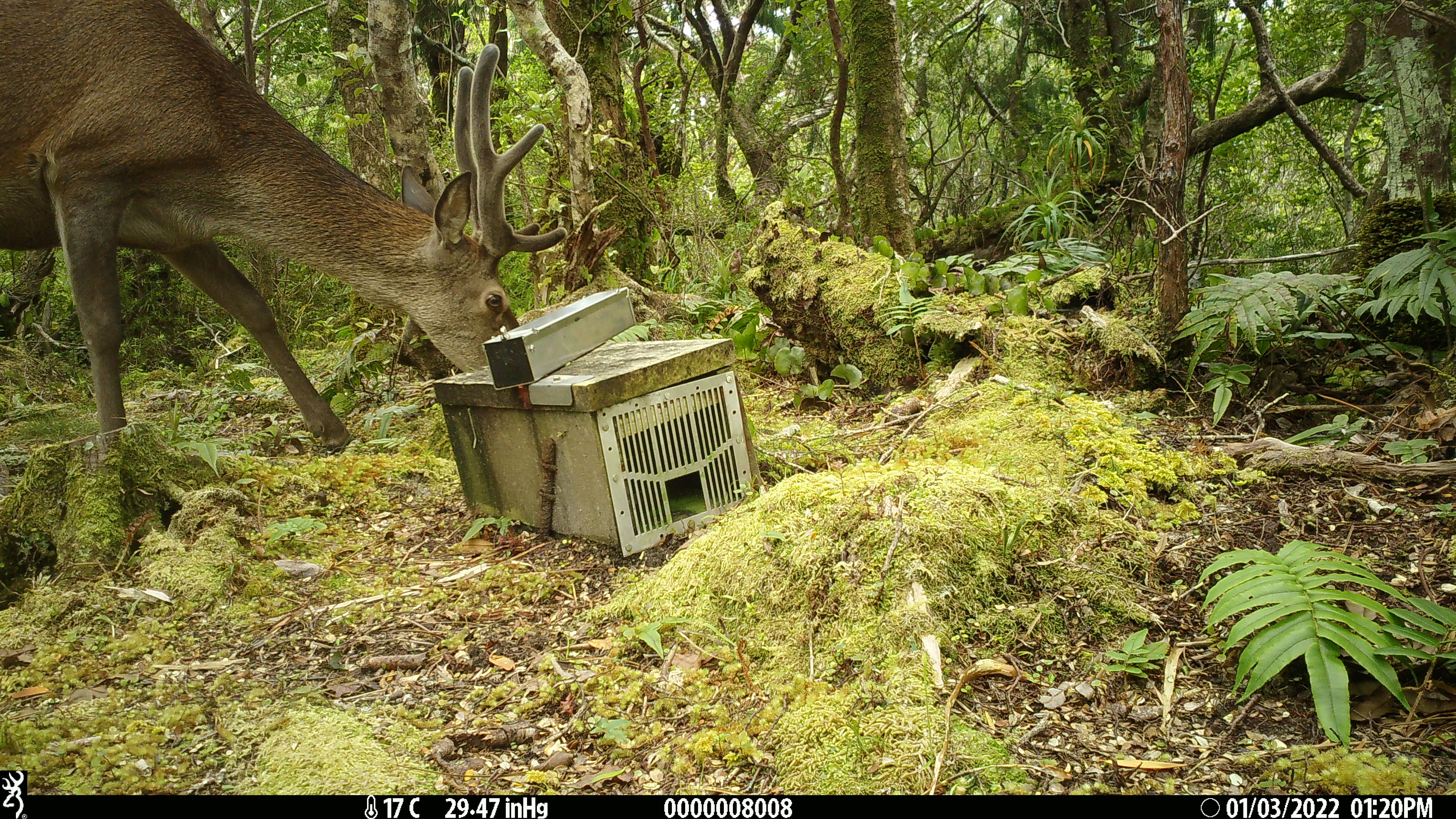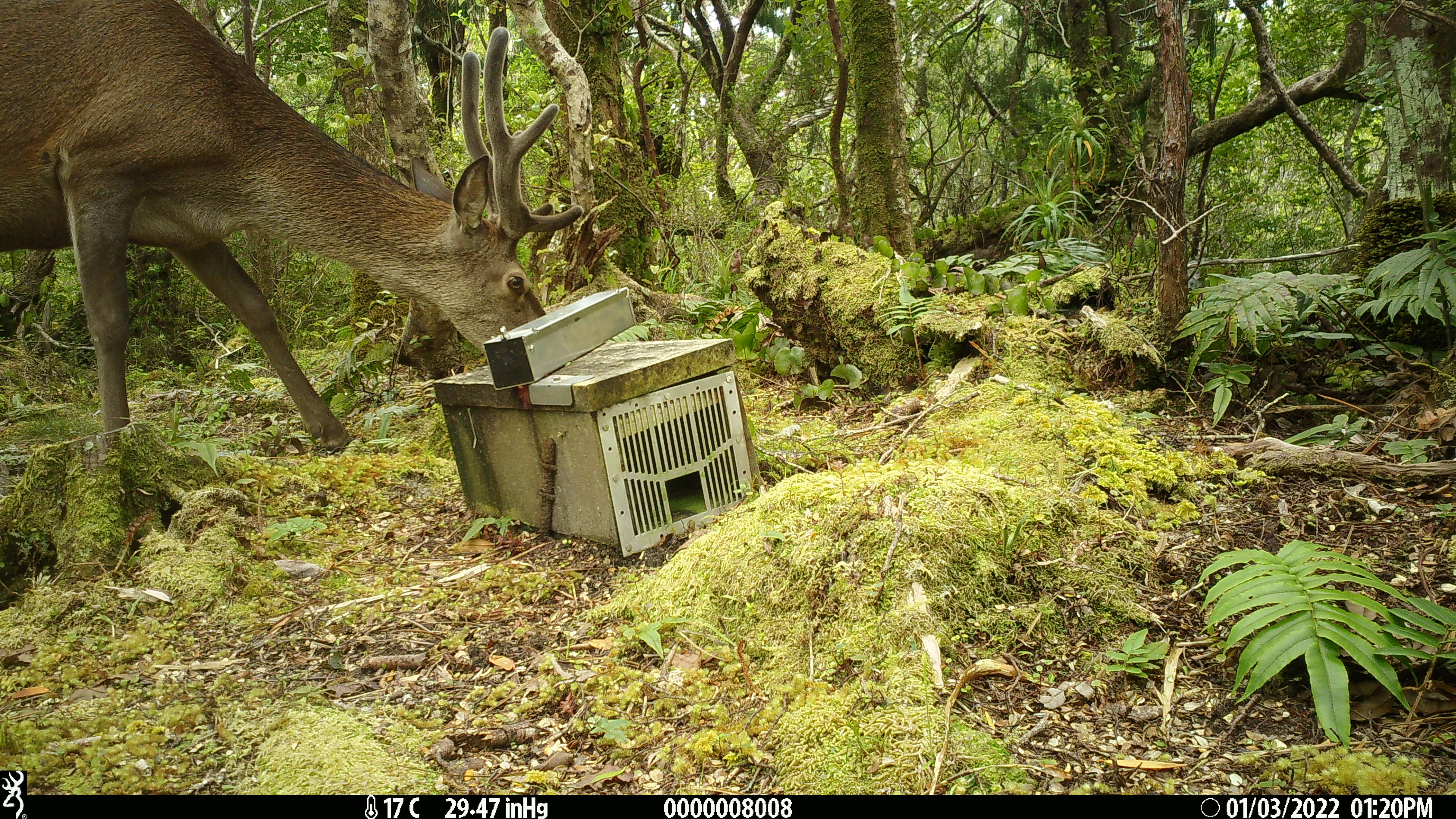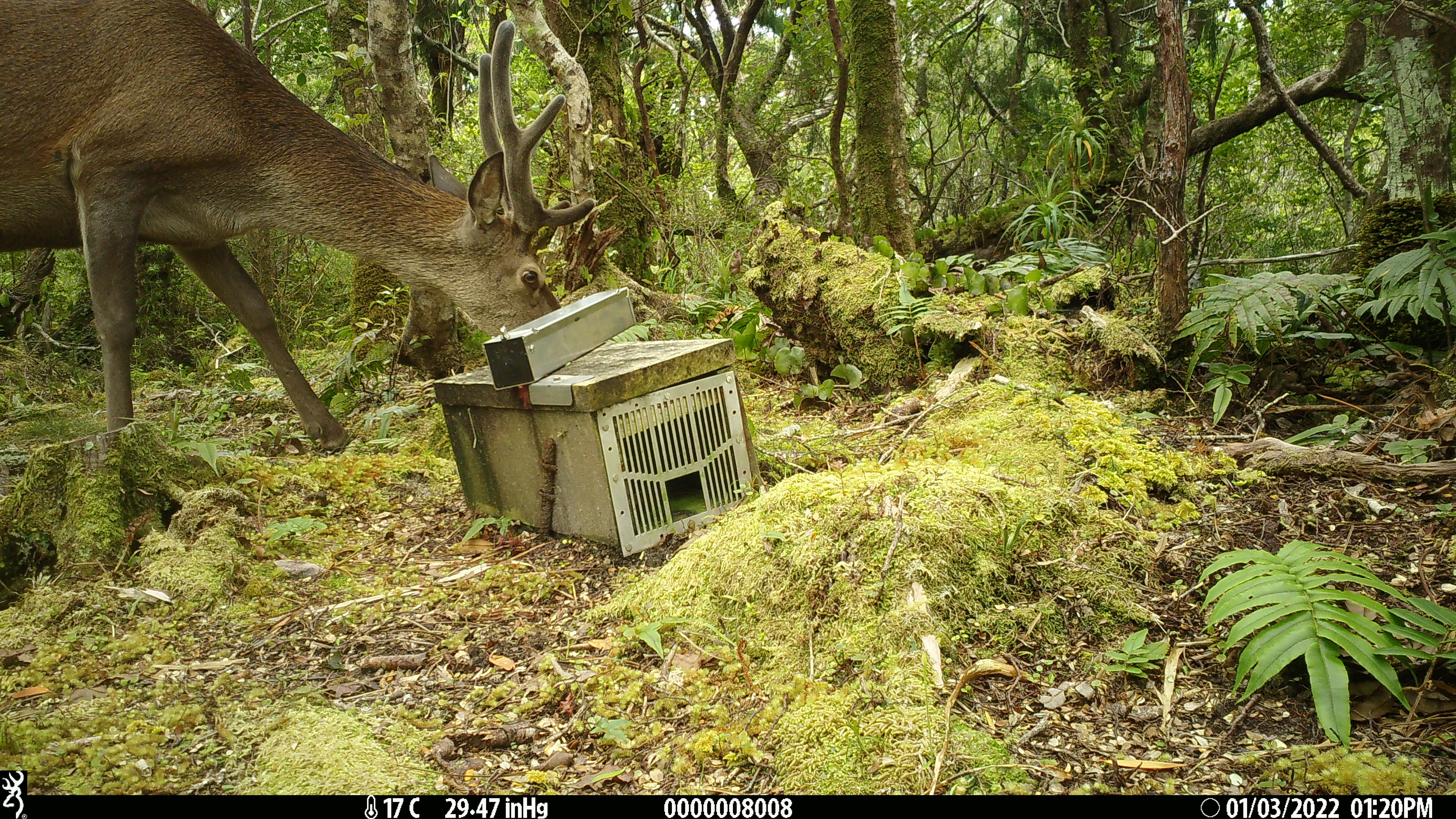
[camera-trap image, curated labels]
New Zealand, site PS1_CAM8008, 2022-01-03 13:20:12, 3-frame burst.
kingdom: Animalia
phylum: Chordata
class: Mammalia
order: Artiodactyla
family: Cervidae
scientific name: Cervidae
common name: deer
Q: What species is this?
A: Deer (Cervidae).